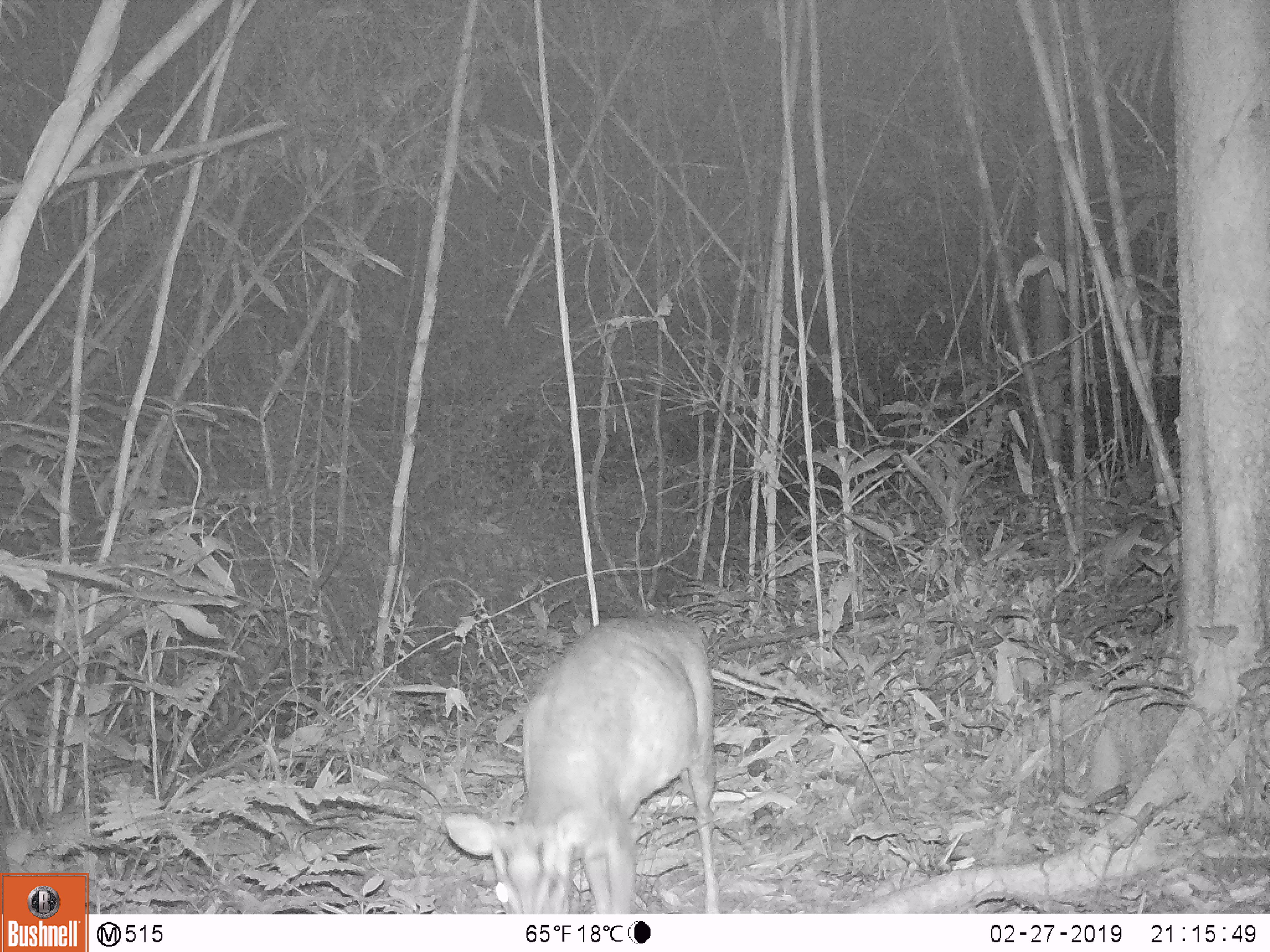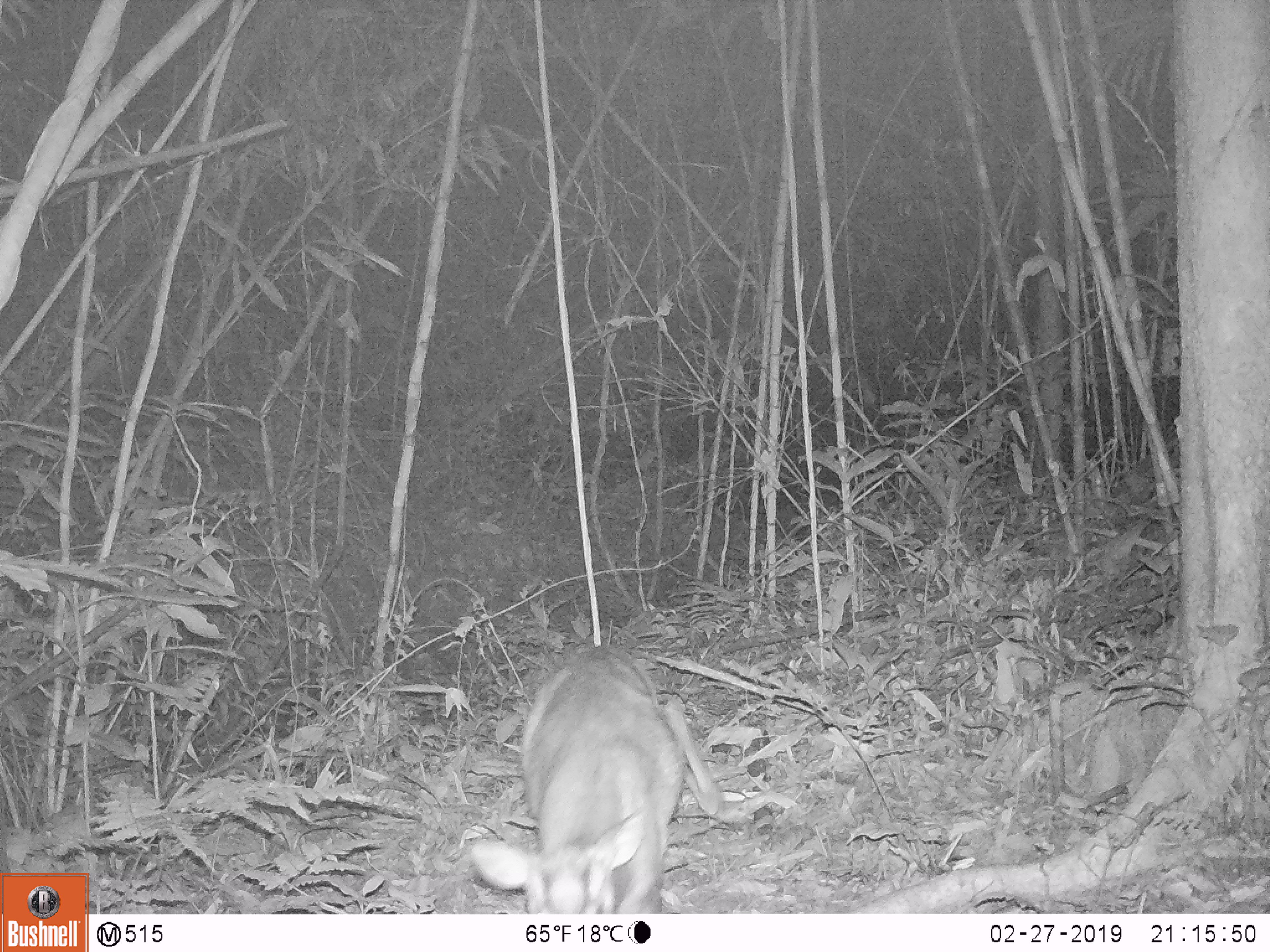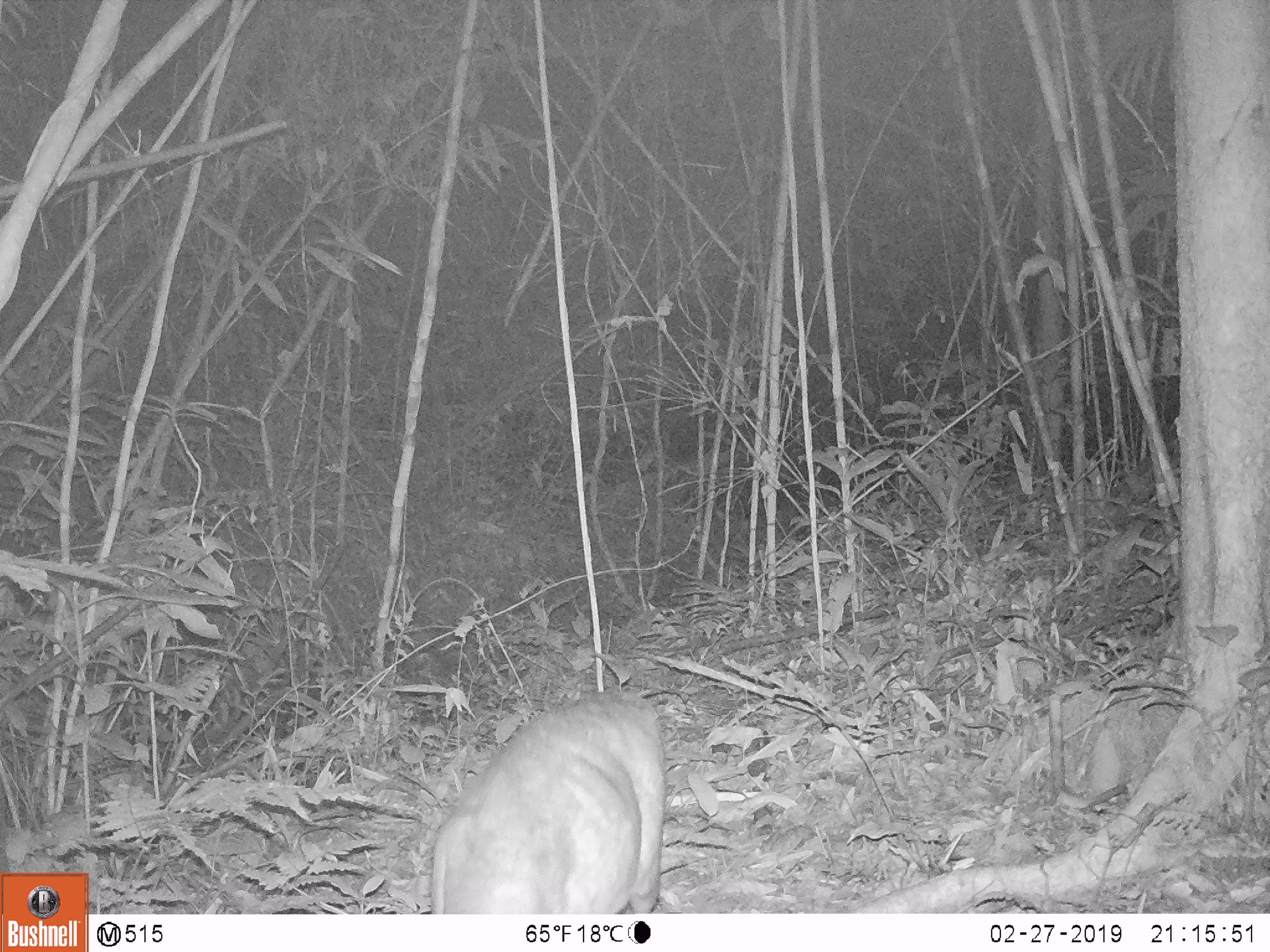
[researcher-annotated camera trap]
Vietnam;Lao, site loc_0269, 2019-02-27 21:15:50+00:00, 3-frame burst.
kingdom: Animalia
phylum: Chordata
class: Mammalia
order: Artiodactyla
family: Cervidae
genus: Muntiacus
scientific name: Muntiacus rooseveltorum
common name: roosevelt's muntjac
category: roosevelts muntjac group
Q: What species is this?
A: Roosevelts muntjac group (roosevelt's muntjac) (Muntiacus rooseveltorum).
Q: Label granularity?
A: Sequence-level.